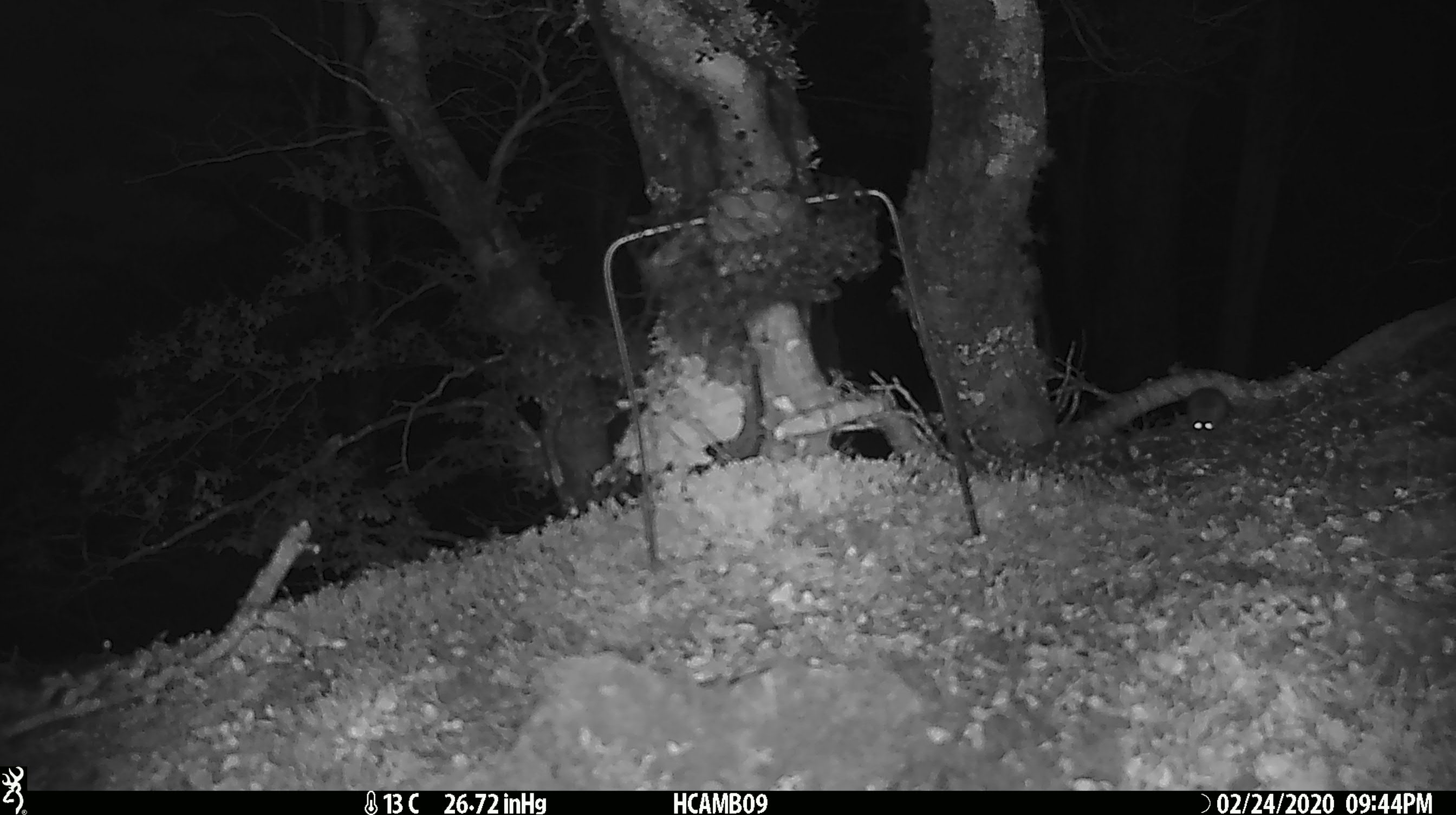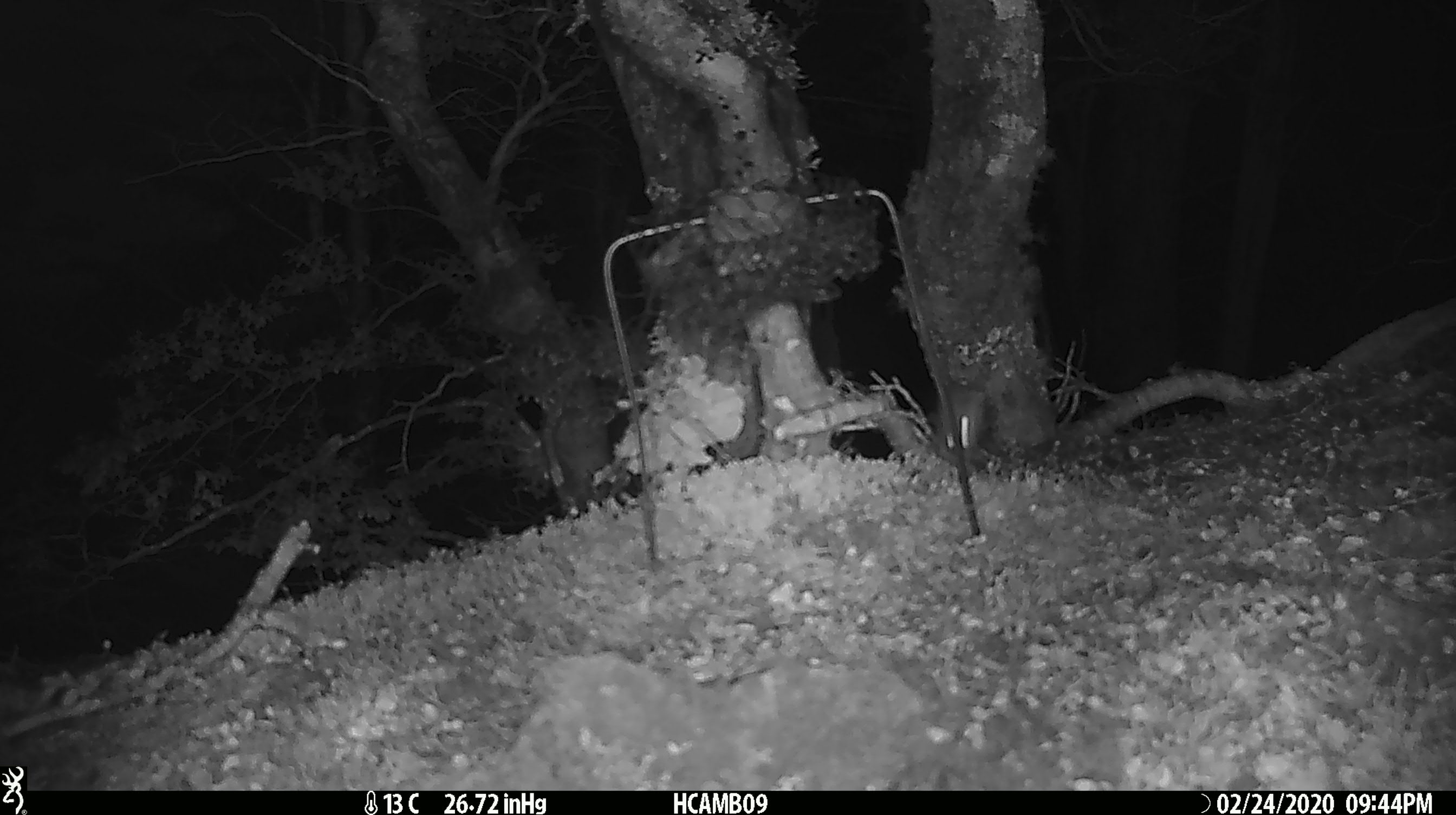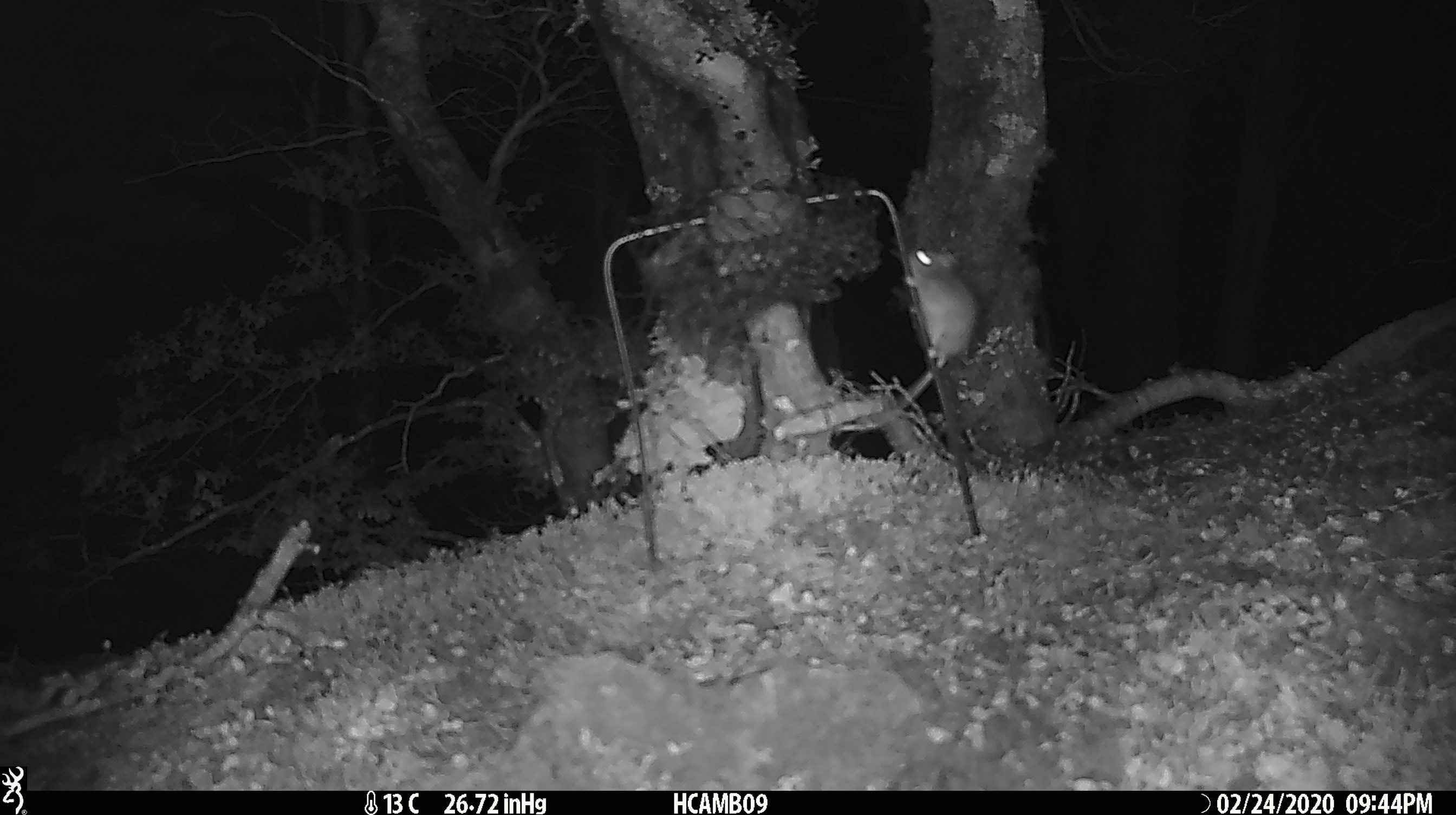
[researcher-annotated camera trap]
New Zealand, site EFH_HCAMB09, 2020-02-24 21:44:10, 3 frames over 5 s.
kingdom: Animalia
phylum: Chordata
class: Mammalia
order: Rodentia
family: Muridae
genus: Mus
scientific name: Mus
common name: mouse